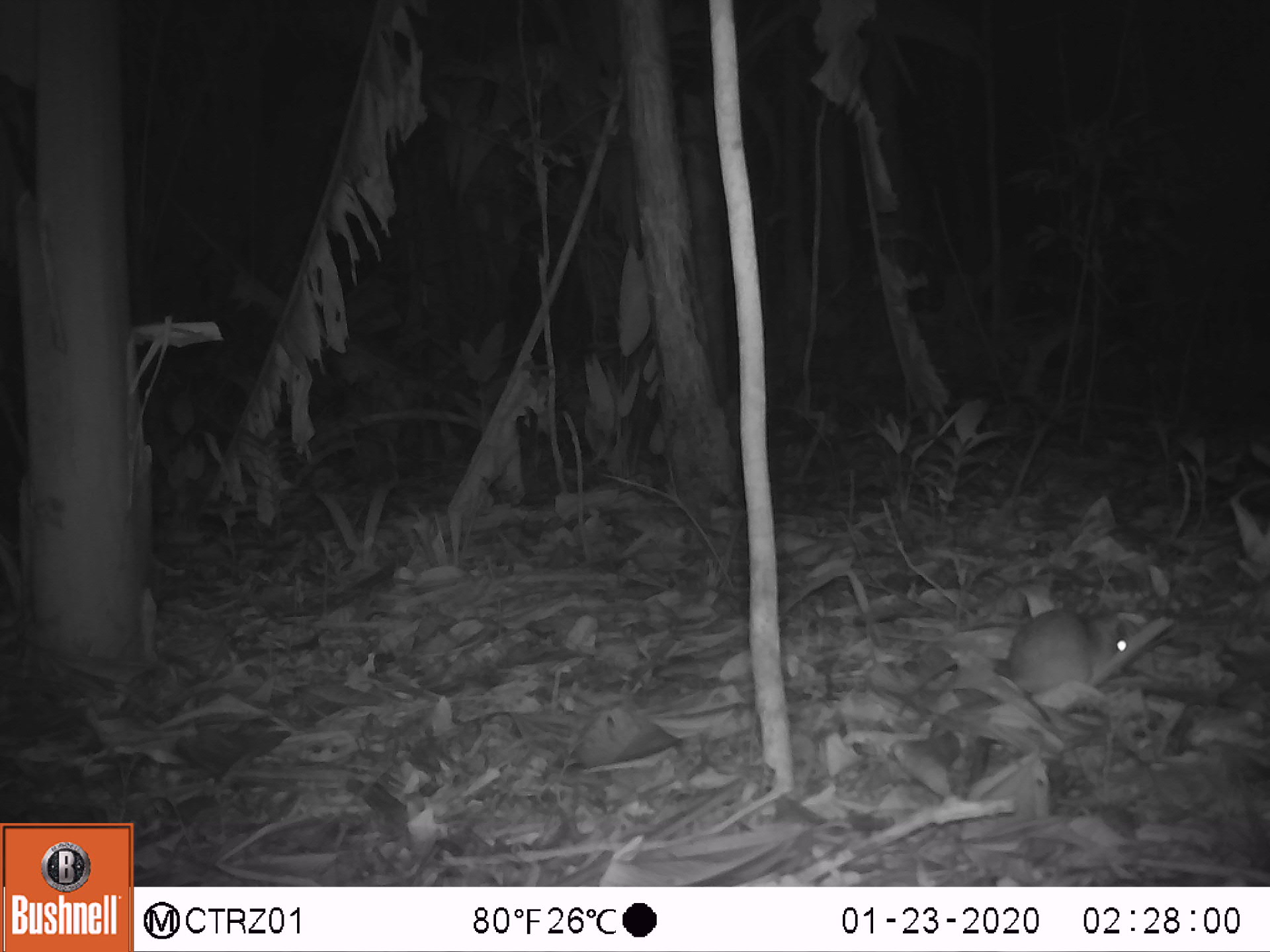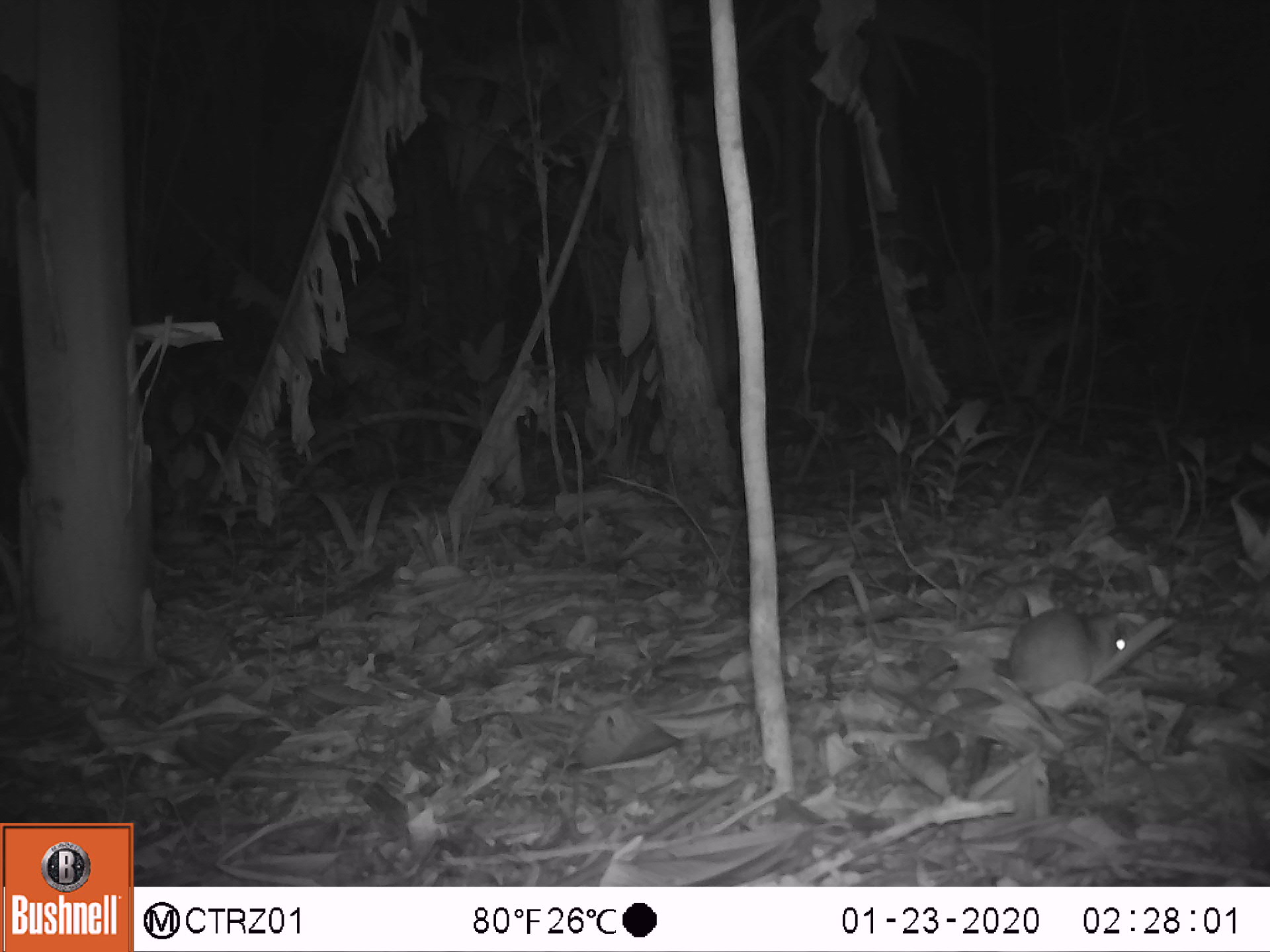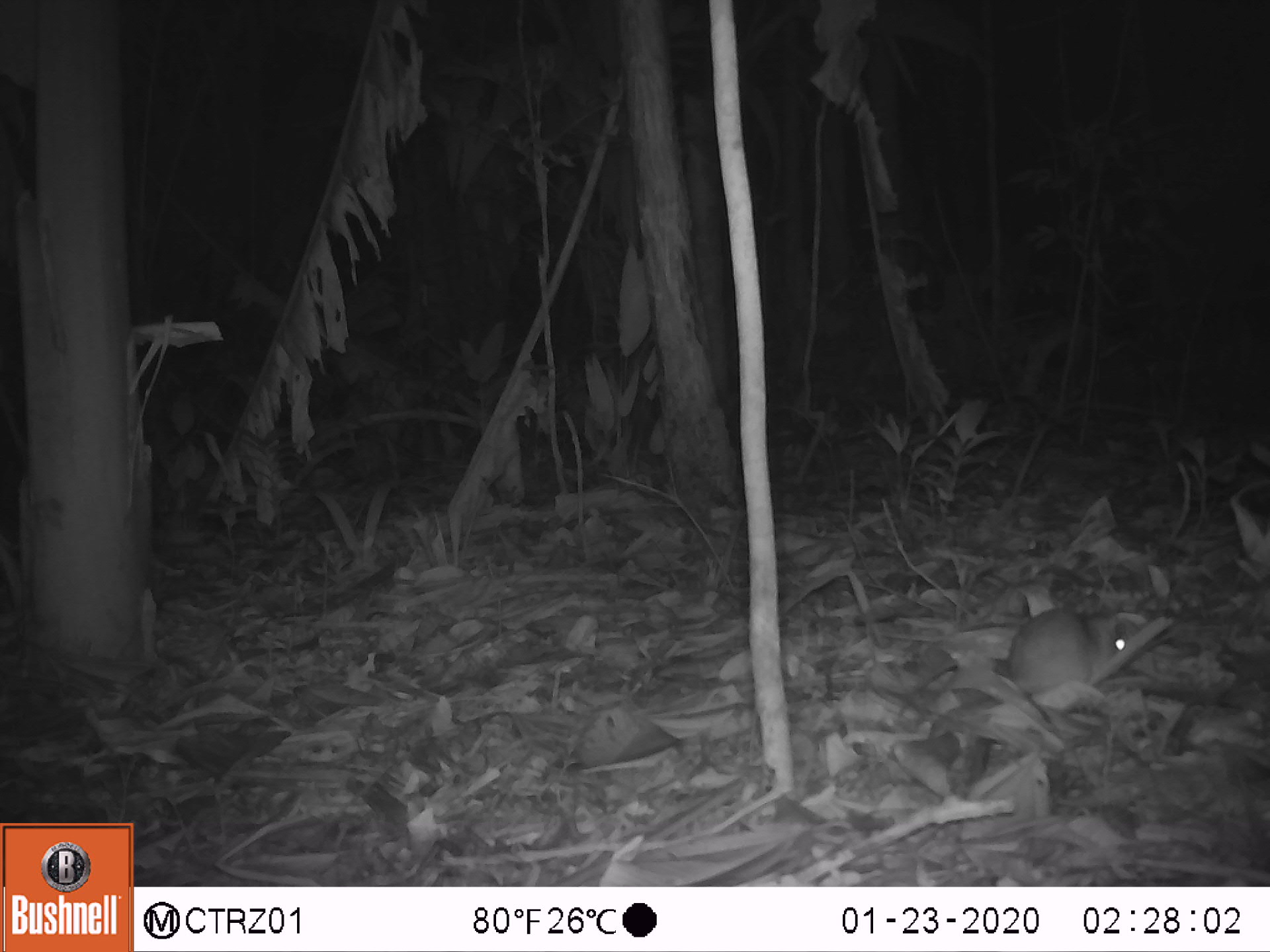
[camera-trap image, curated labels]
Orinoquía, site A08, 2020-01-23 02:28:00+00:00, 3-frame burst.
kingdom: Animalia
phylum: Chordata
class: Mammalia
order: Rodentia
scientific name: Rodentia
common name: rodent